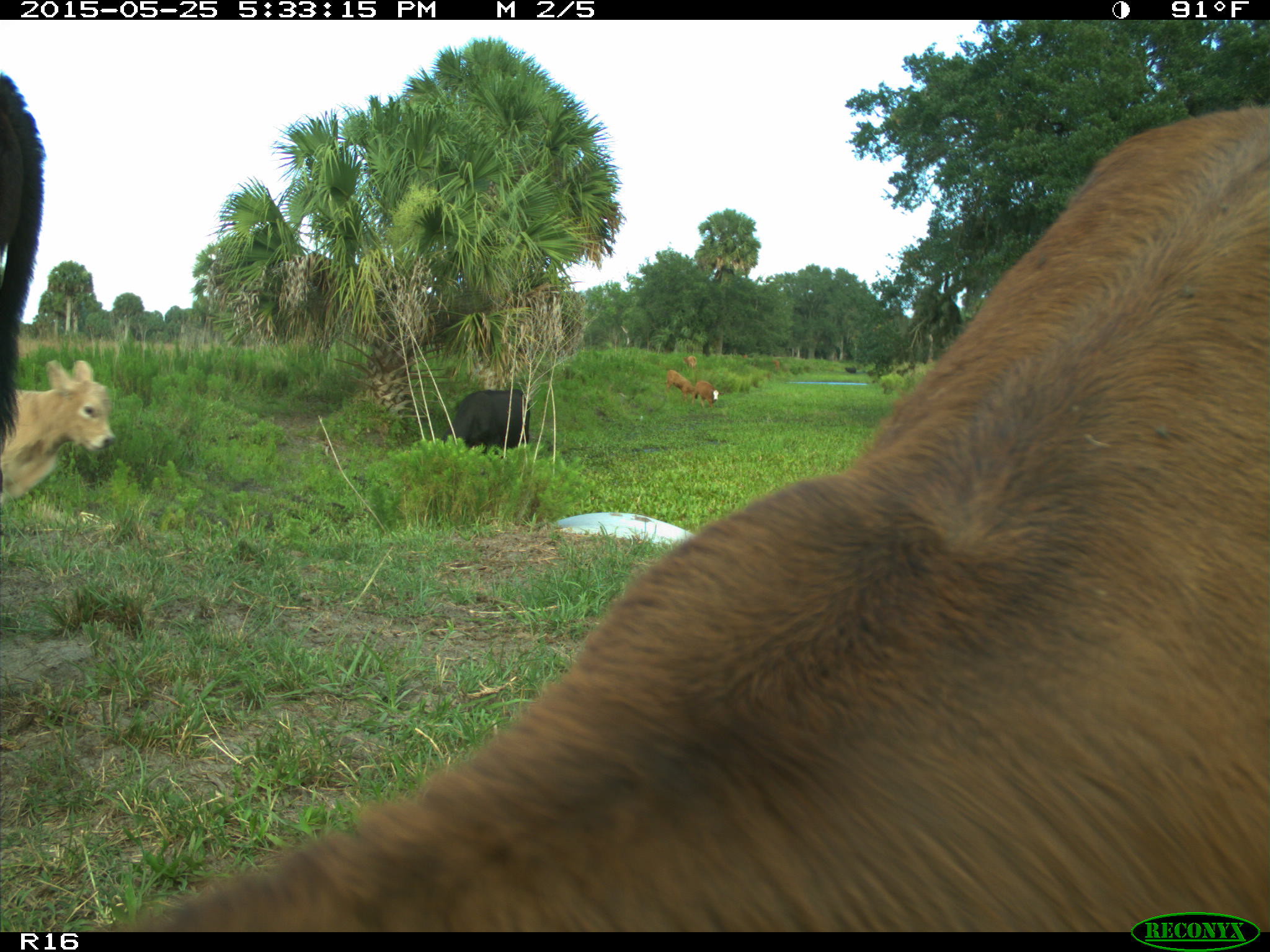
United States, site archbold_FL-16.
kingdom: Animalia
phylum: Chordata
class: Mammalia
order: Artiodactyla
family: Bovidae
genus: Bos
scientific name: Bos taurus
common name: domestic cow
Bos taurus (domestic cow).